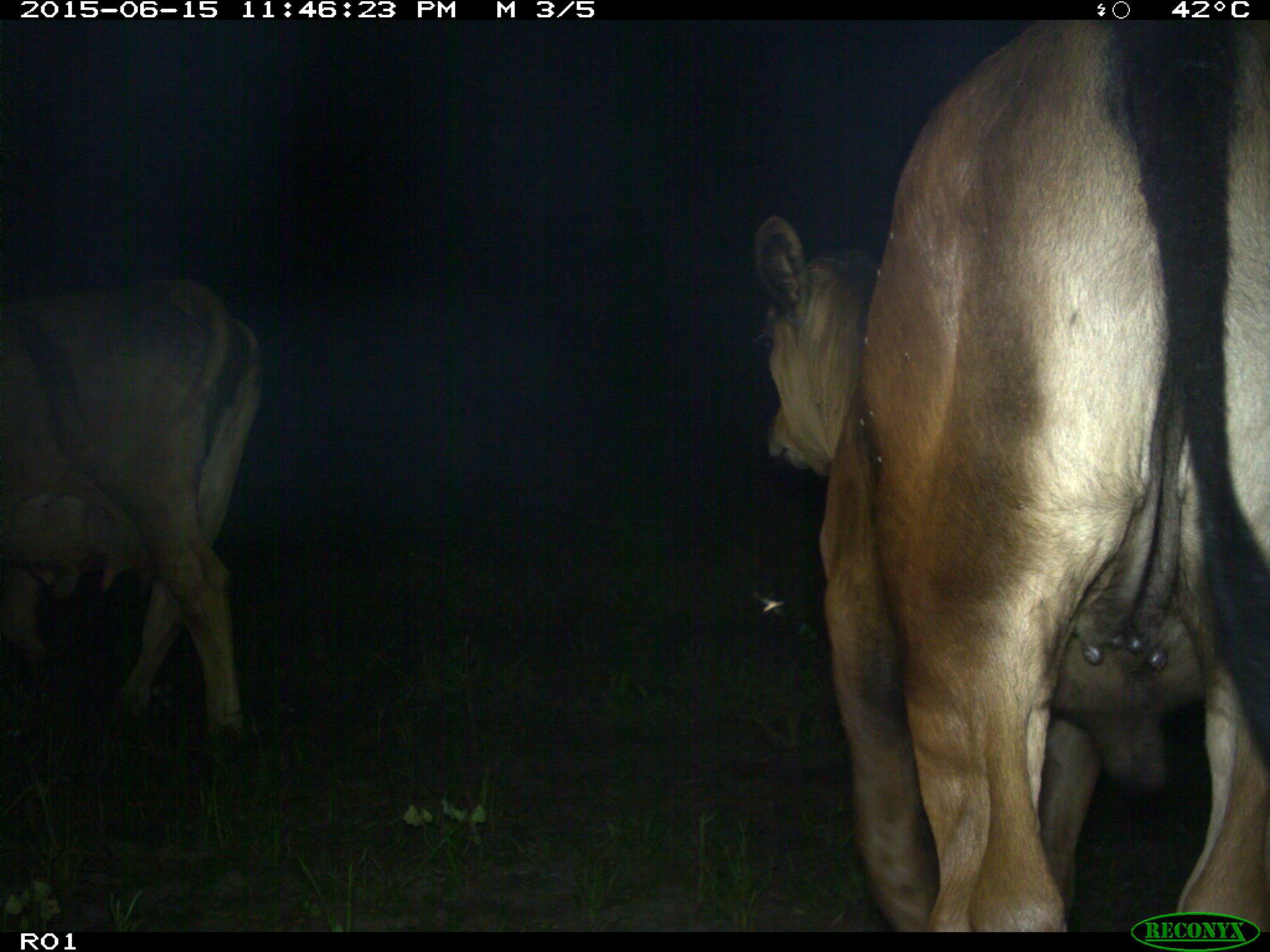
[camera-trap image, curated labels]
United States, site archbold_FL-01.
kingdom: Animalia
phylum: Chordata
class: Mammalia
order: Artiodactyla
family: Bovidae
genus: Bos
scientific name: Bos taurus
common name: domestic cow